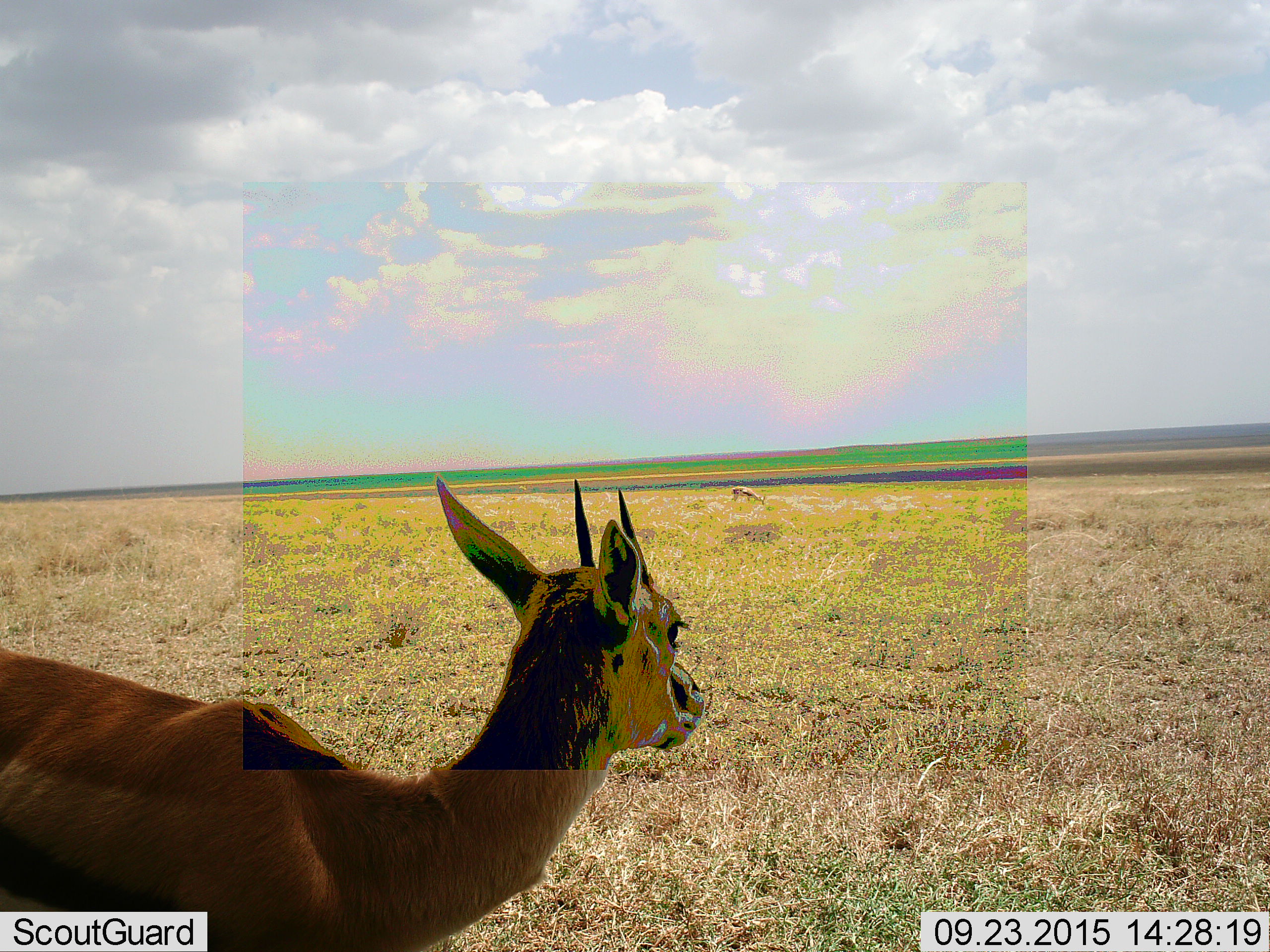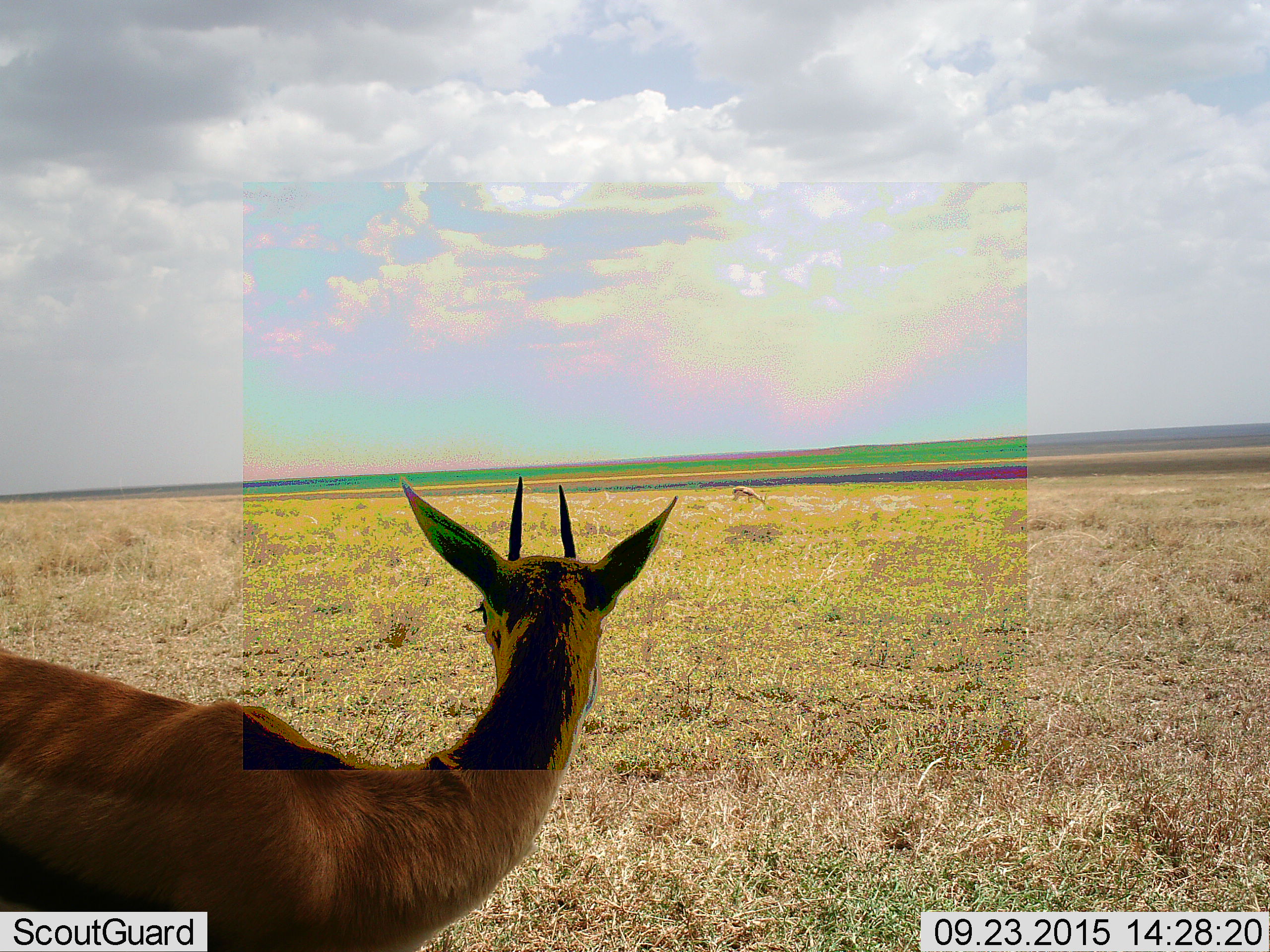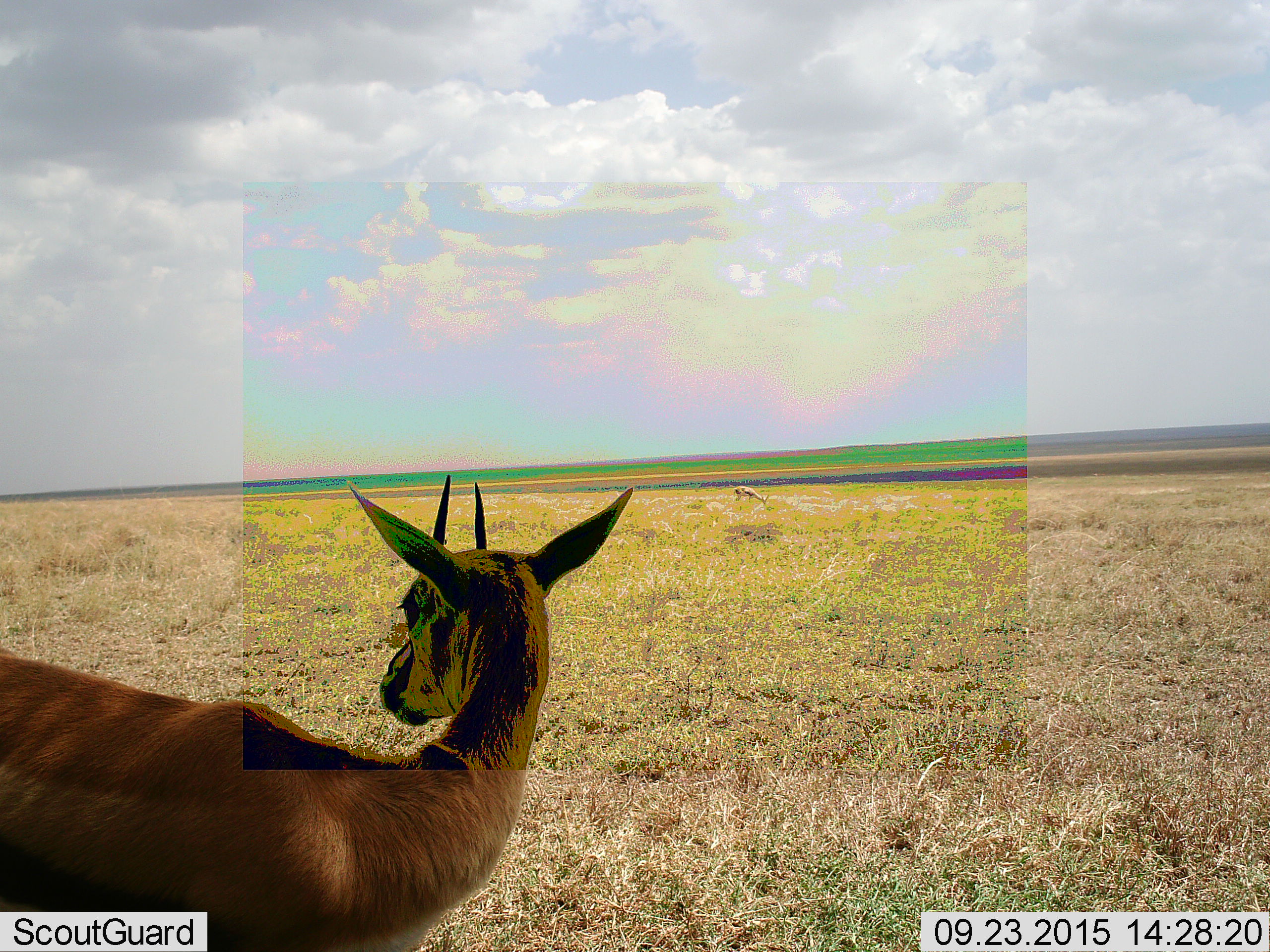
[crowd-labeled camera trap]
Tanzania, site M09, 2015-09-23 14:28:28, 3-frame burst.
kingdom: Animalia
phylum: Chordata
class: Mammalia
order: Artiodactyla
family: Bovidae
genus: Eudorcas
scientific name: Eudorcas thomsonii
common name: thomson's gazelle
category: gazellethomsons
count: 2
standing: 100%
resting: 0%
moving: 0%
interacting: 0%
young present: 0%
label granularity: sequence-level